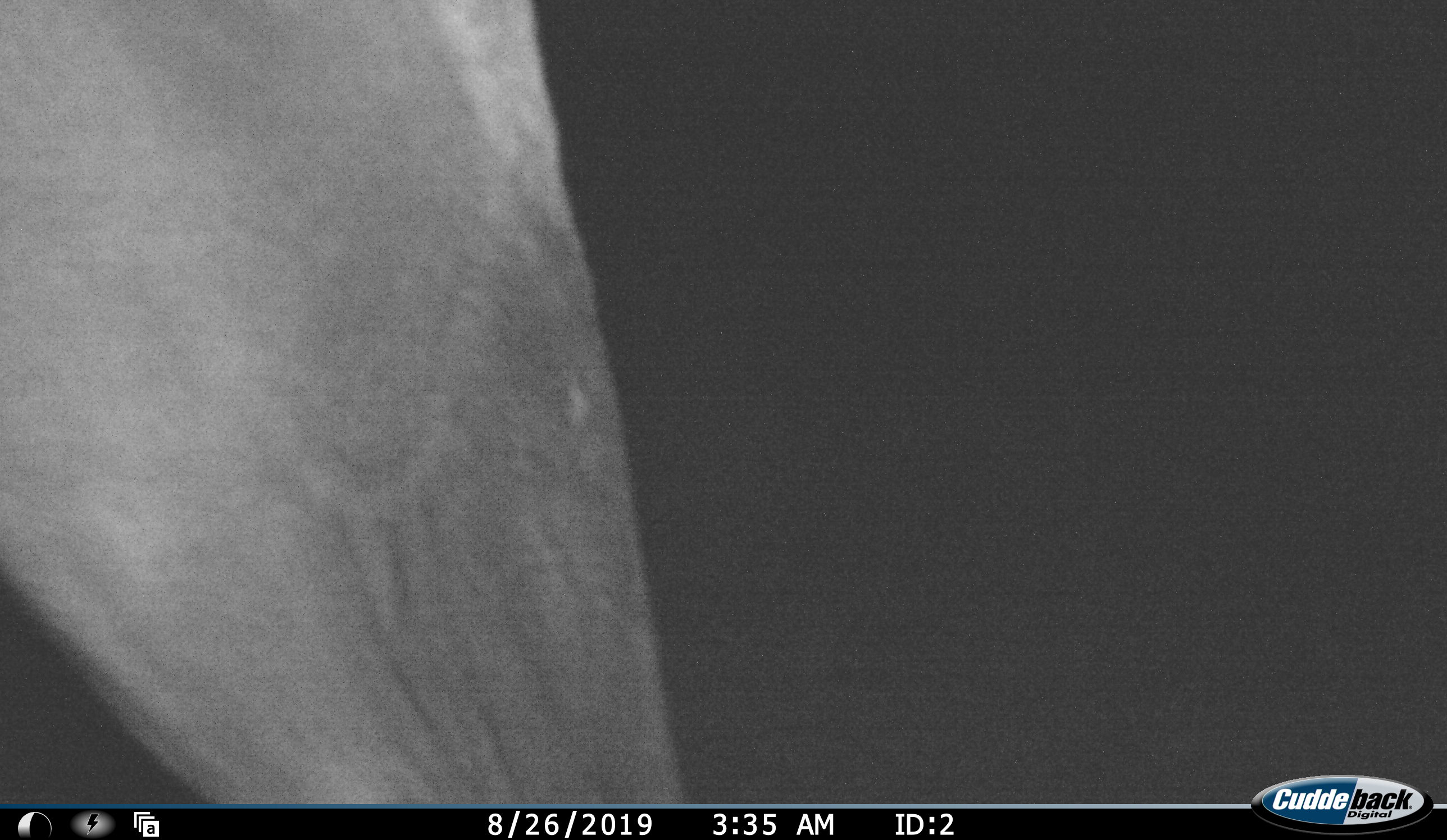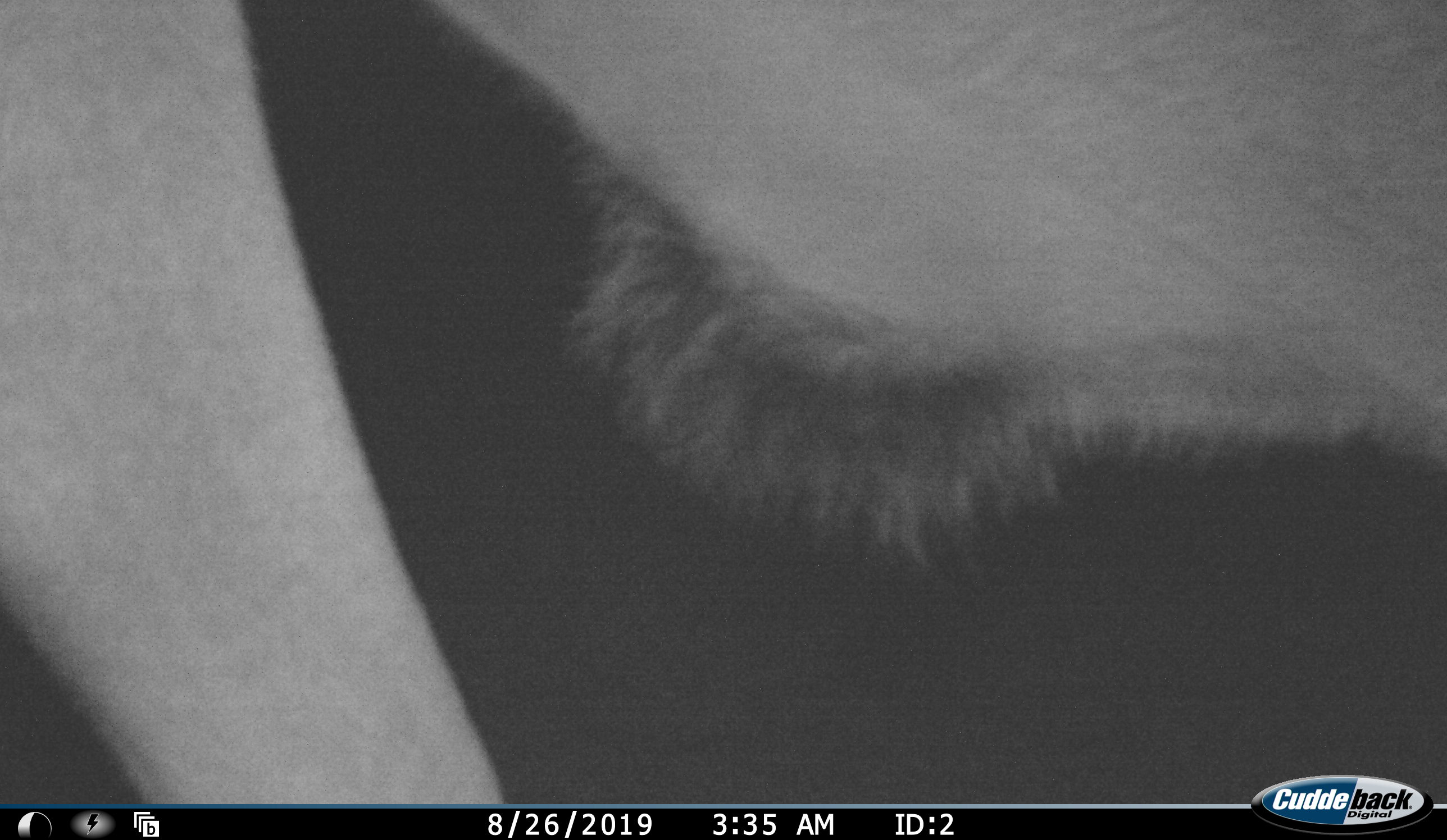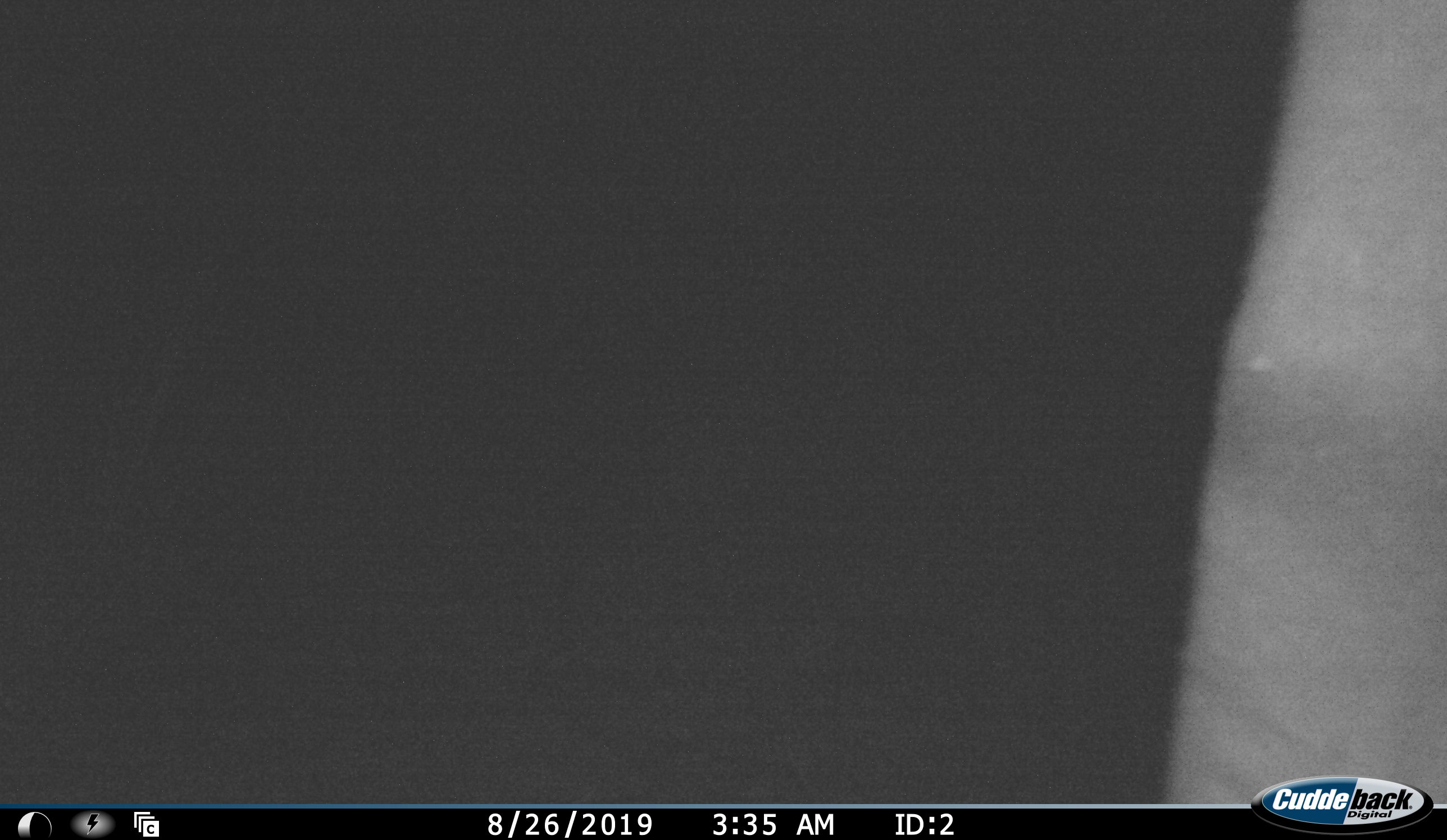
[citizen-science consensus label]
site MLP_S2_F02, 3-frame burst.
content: unidentified animal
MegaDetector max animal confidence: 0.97